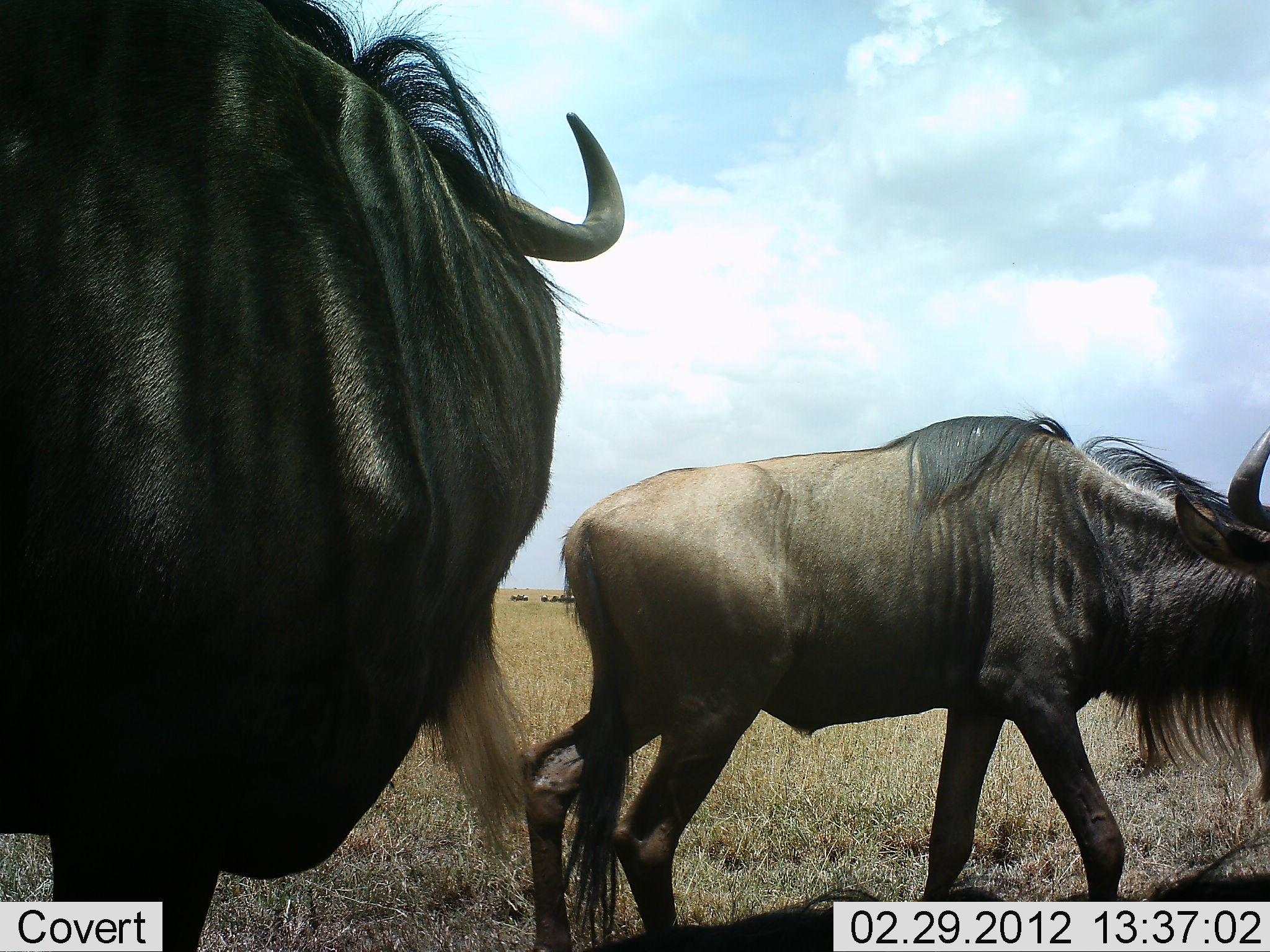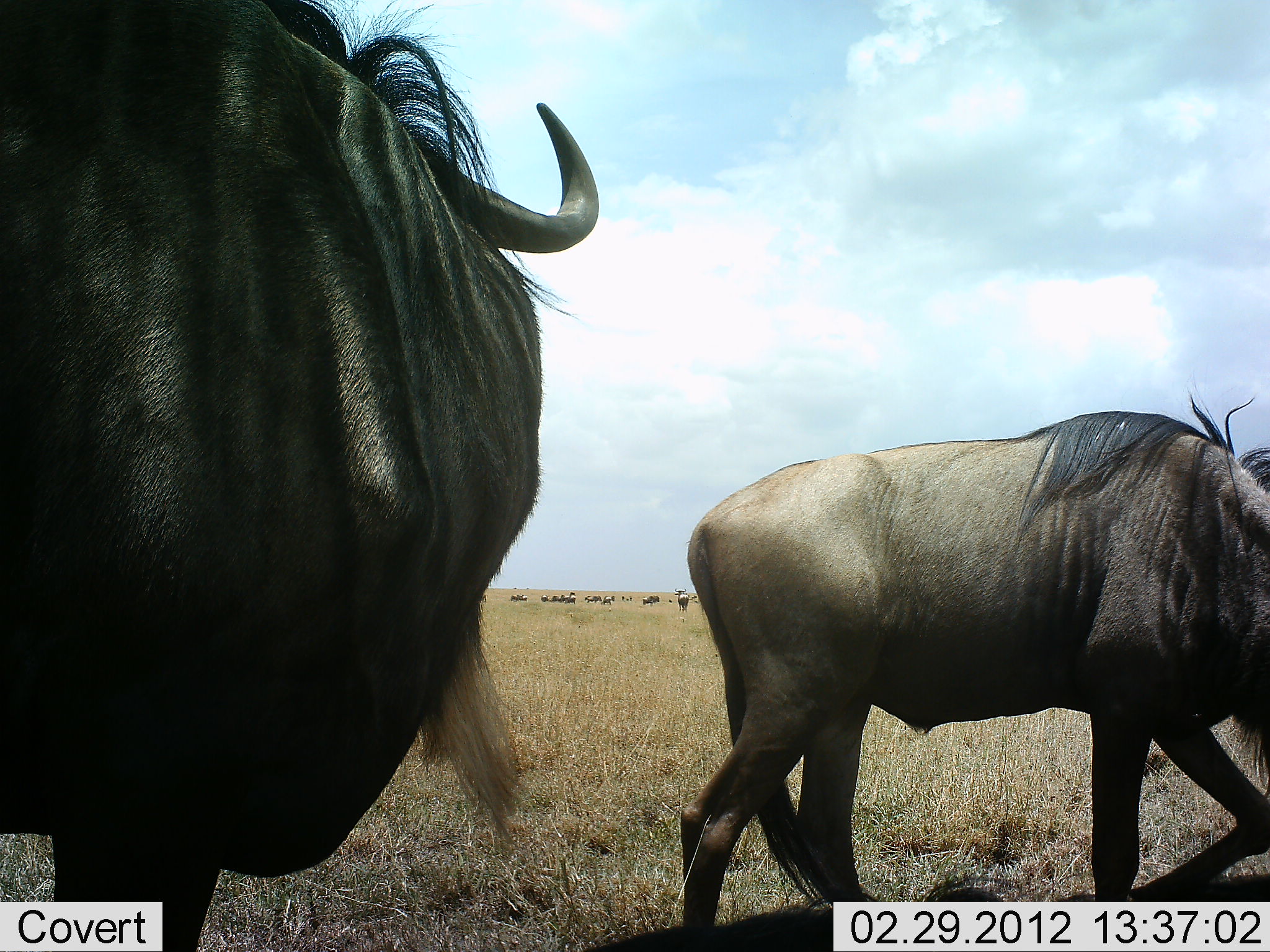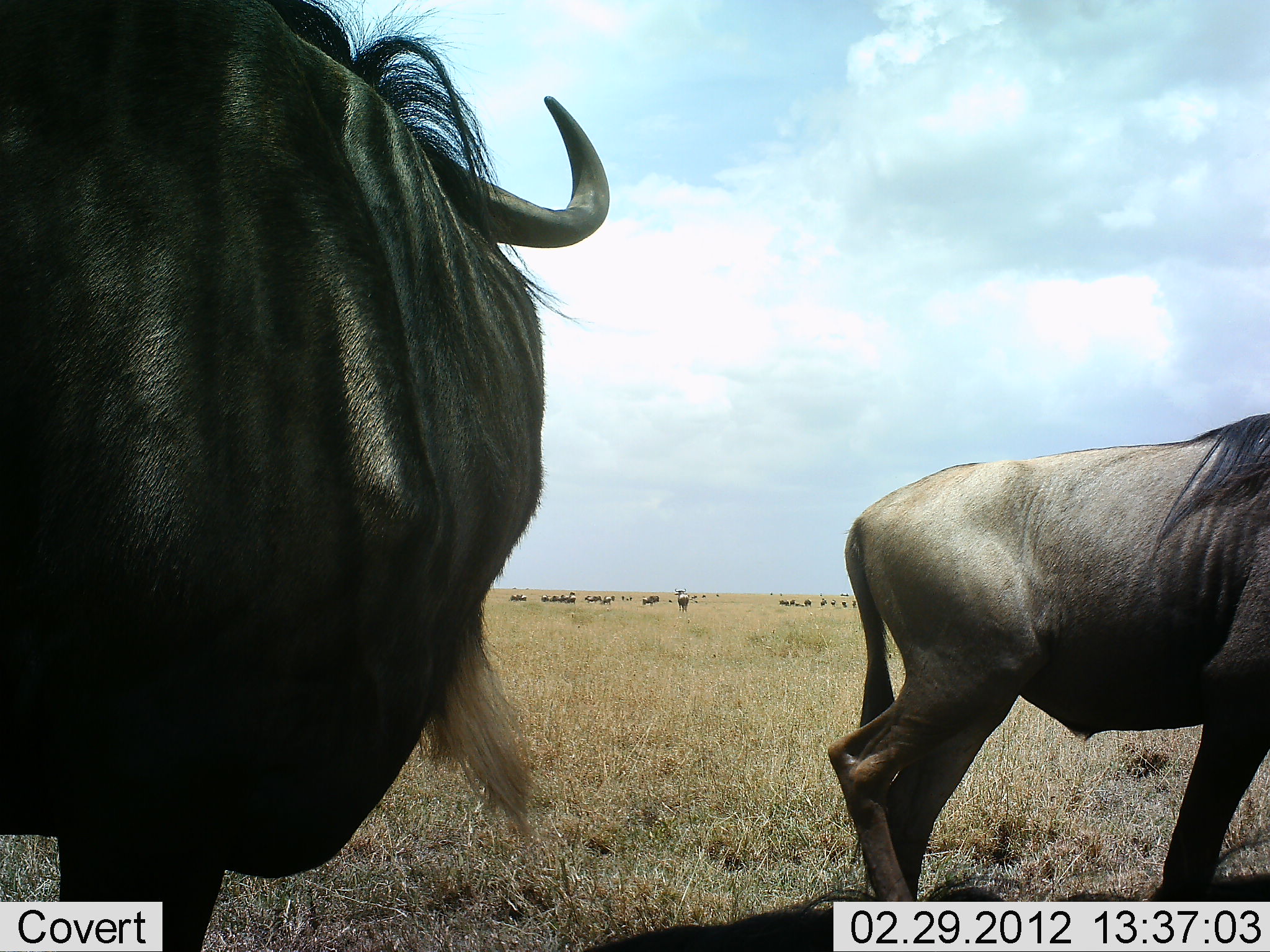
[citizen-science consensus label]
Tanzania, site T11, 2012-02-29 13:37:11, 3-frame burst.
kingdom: Animalia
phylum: Chordata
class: Mammalia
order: Artiodactyla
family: Bovidae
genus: Connochaetes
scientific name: Connochaetes taurinus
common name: blue wildebeest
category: wildebeest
Wildebeest (blue wildebeest) (Connochaetes taurinus), count 2. Behavior (volunteer vote fractions): standing 73%, resting 5%, moving 82%, interacting 5%. Young present (vote fraction): 0%. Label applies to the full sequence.